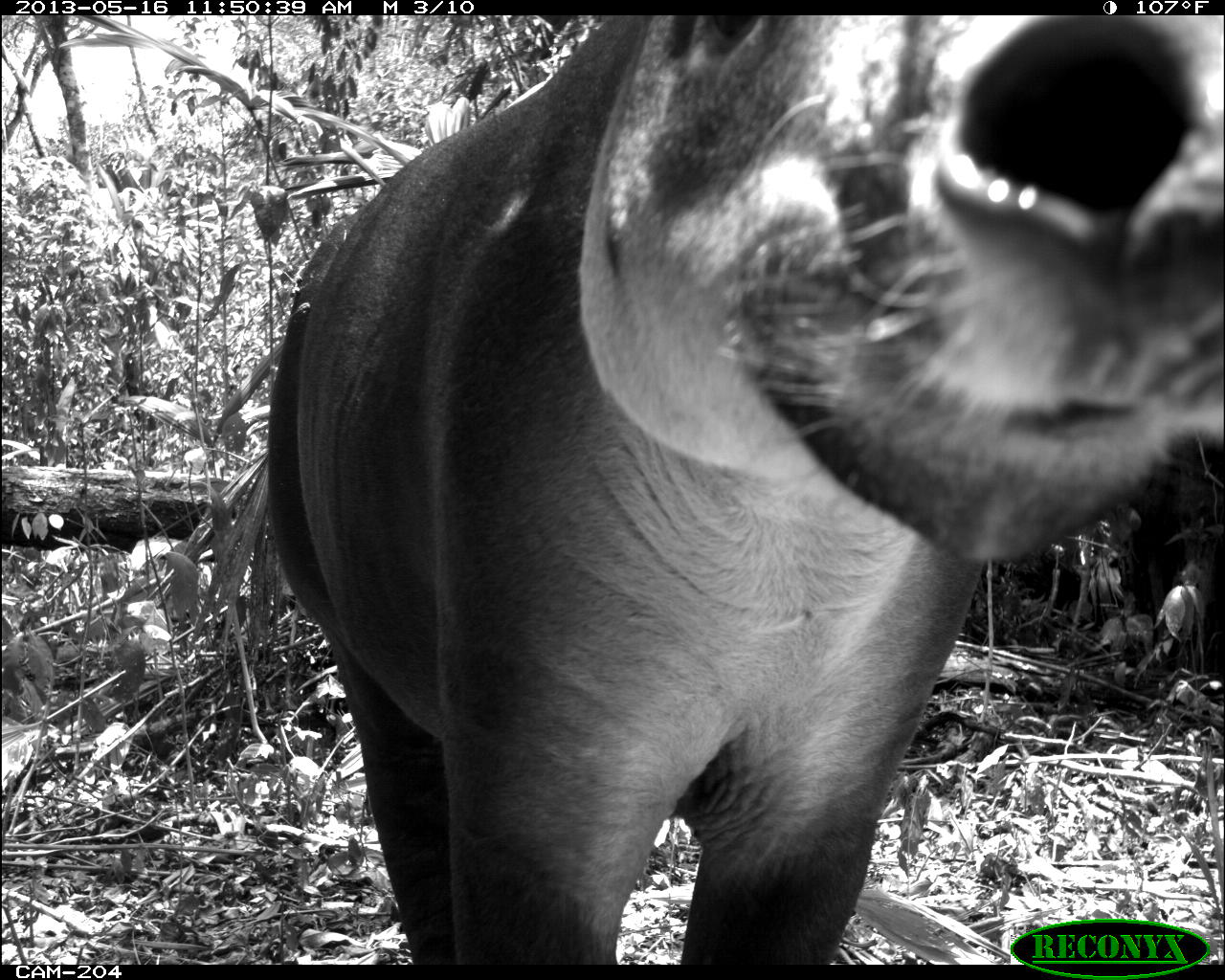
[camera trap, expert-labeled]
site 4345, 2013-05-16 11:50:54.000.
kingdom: Animalia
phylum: Chordata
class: Mammalia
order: Perissodactyla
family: Tapiridae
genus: Tapirus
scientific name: Tapirus bairdii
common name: baird's tapir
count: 1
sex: female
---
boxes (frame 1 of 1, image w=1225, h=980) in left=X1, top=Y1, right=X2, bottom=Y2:
tapirus bairdii: left=262, top=16, right=1225, bottom=960